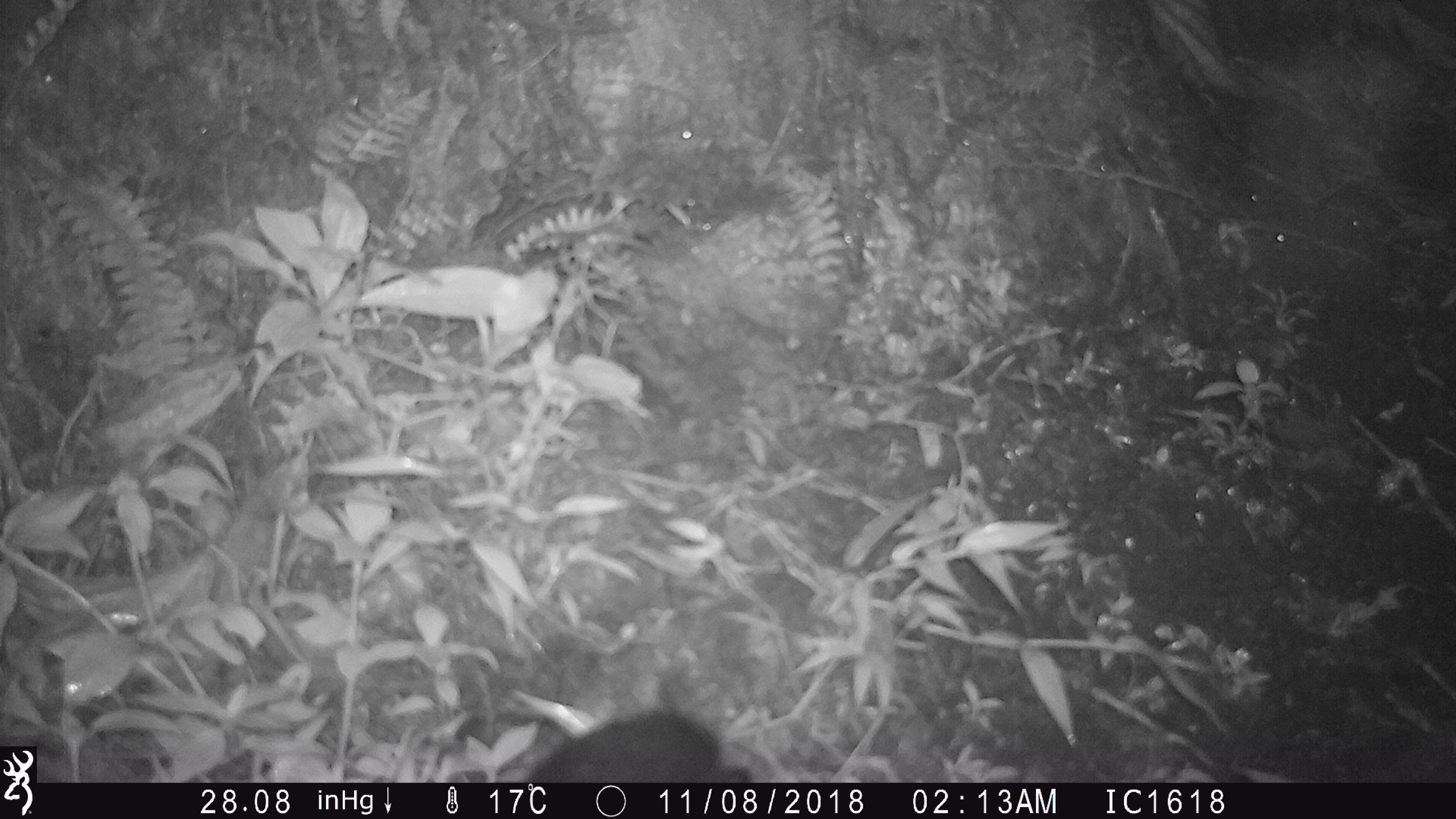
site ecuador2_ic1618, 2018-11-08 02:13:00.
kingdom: Animalia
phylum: Chordata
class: Aves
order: Procellariiformes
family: Procellariidae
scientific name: Procellariidae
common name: petrel chick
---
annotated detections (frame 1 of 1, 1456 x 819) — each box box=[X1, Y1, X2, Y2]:
petrel chick: box=[513, 705, 742, 779]